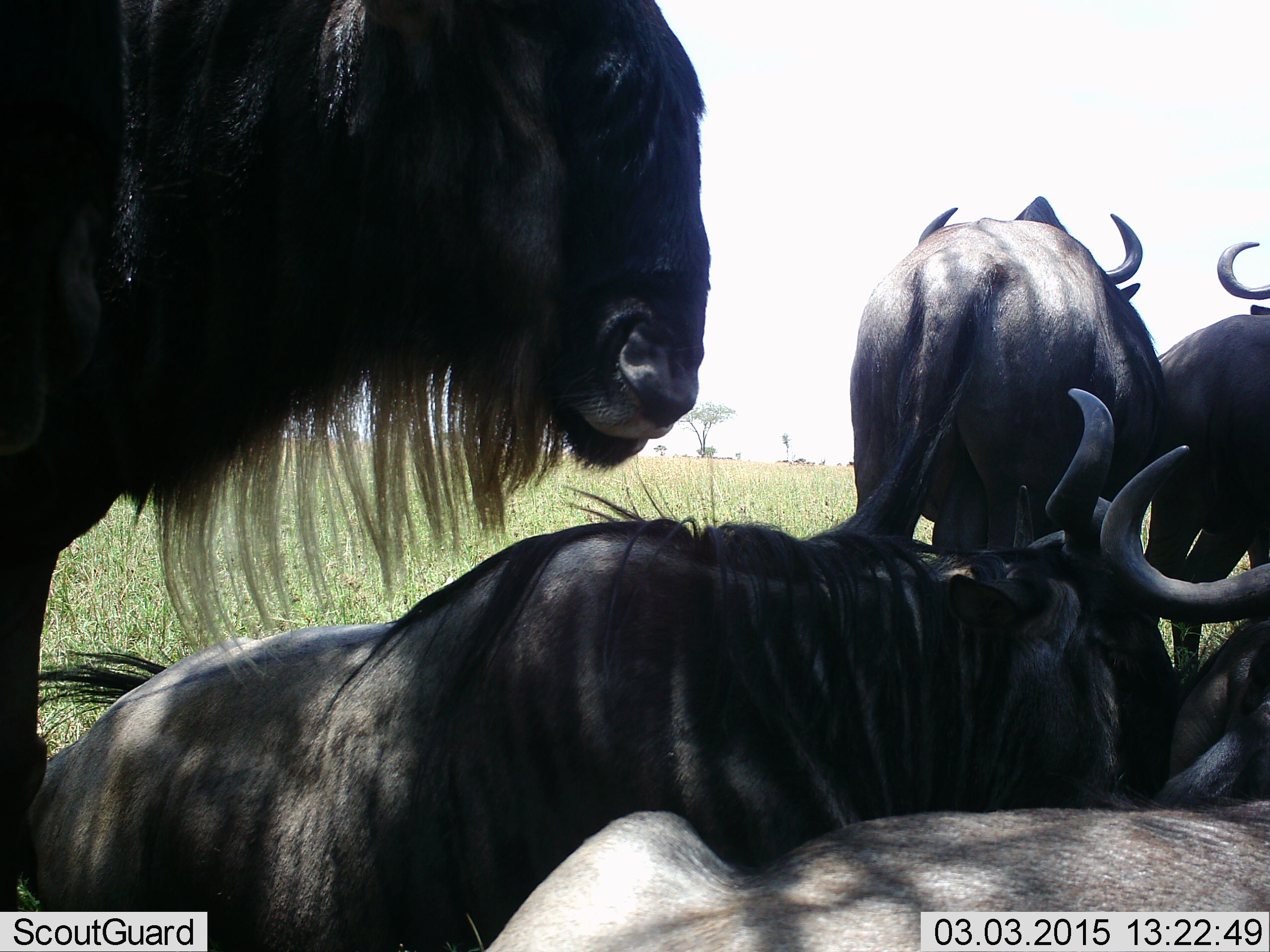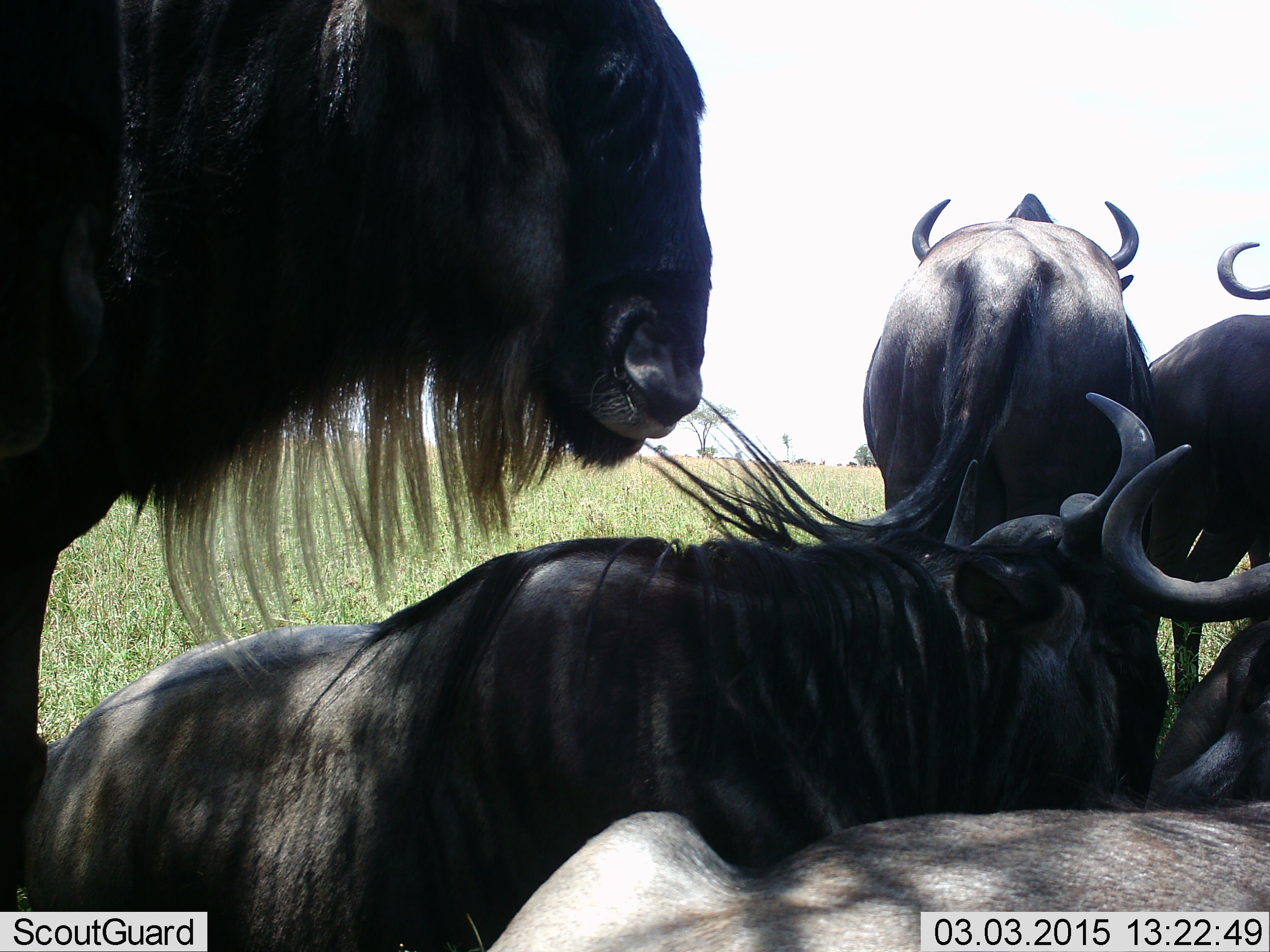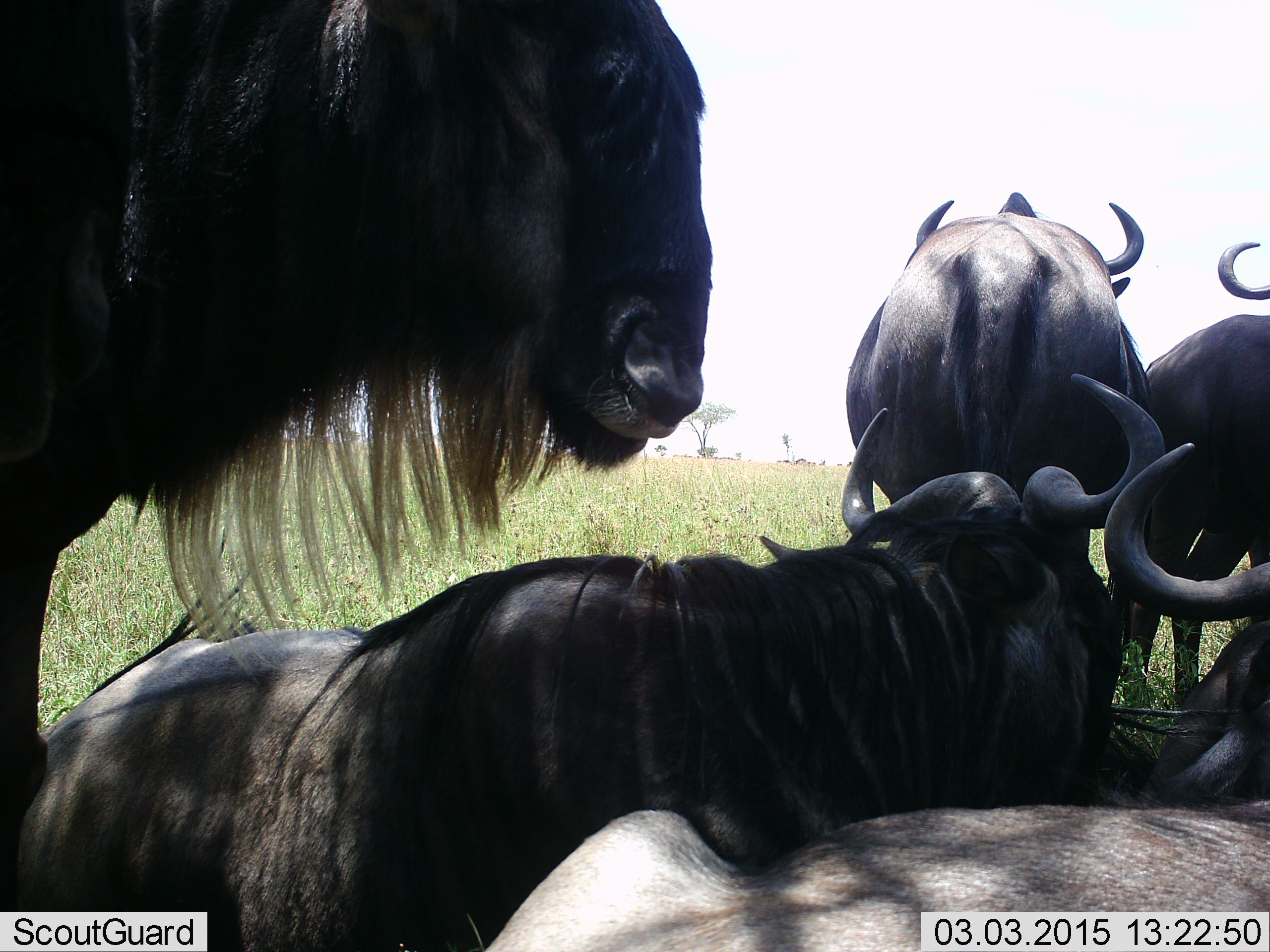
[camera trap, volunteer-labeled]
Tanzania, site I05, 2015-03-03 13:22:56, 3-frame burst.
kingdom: Animalia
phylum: Chordata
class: Mammalia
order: Artiodactyla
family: Bovidae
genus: Connochaetes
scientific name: Connochaetes taurinus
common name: blue wildebeest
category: wildebeest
Wildebeest (blue wildebeest) (Connochaetes taurinus), count 5. Behavior (volunteer vote fractions): standing 100%, resting 90%, moving 0%, interacting 0%. Young present (vote fraction): 0%. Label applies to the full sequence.